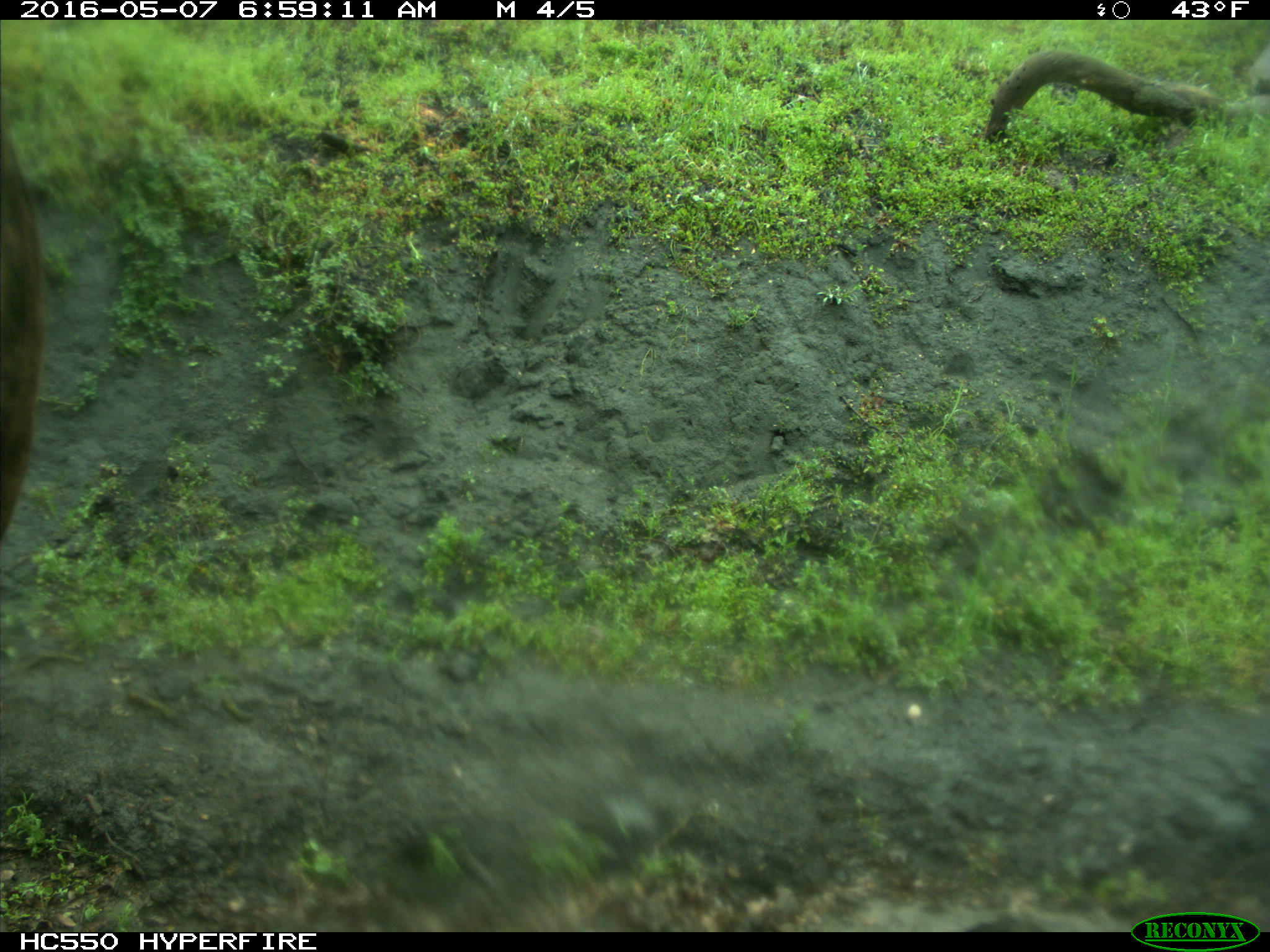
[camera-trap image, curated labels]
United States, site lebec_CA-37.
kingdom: Animalia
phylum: Chordata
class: Mammalia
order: Artiodactyla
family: Bovidae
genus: Bos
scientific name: Bos taurus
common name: domestic cow